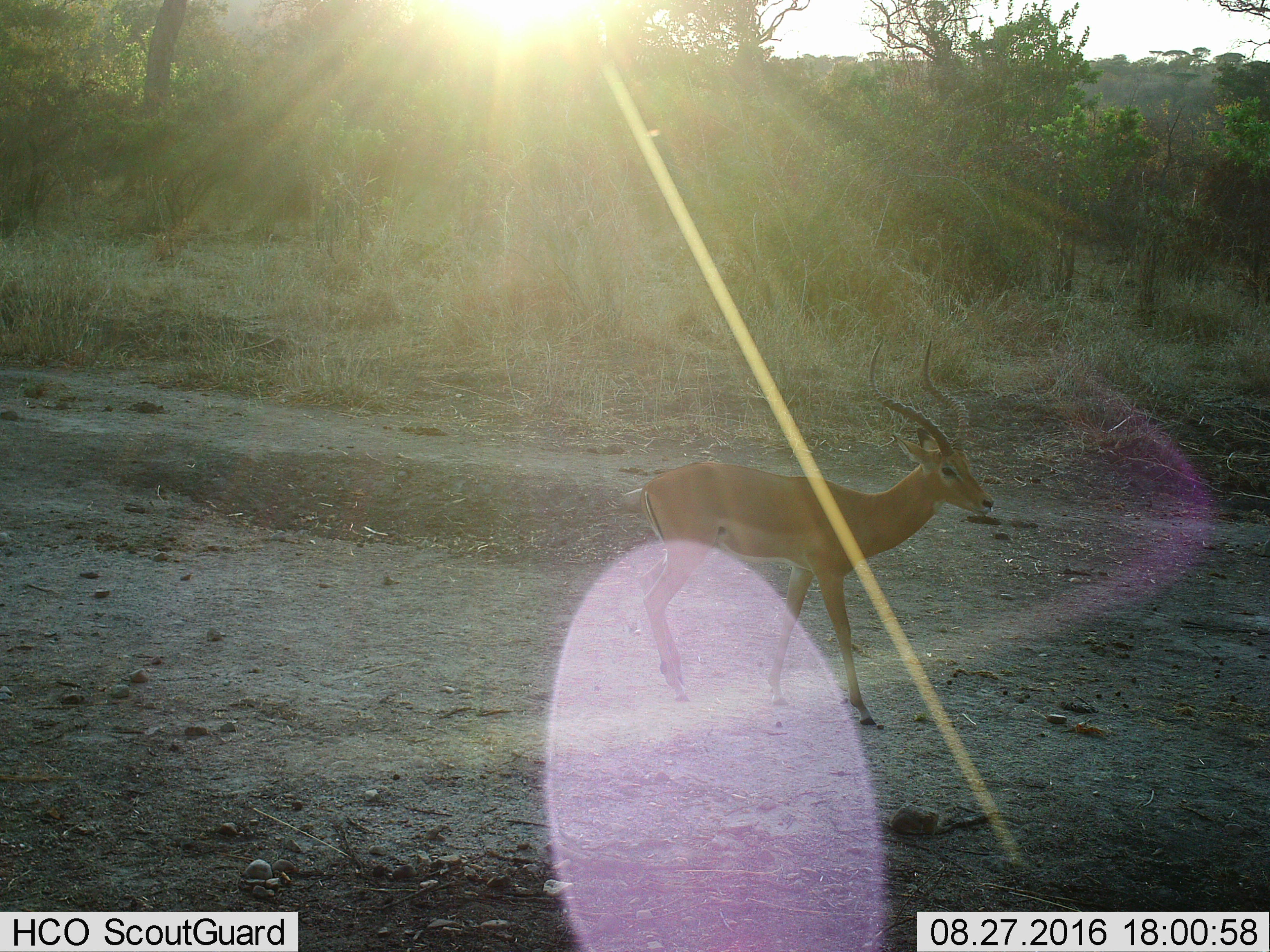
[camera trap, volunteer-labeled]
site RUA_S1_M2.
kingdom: Animalia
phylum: Chordata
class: Mammalia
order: Artiodactyla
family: Bovidae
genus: Aepyceros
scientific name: Aepyceros melampus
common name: impala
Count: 1.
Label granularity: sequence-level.